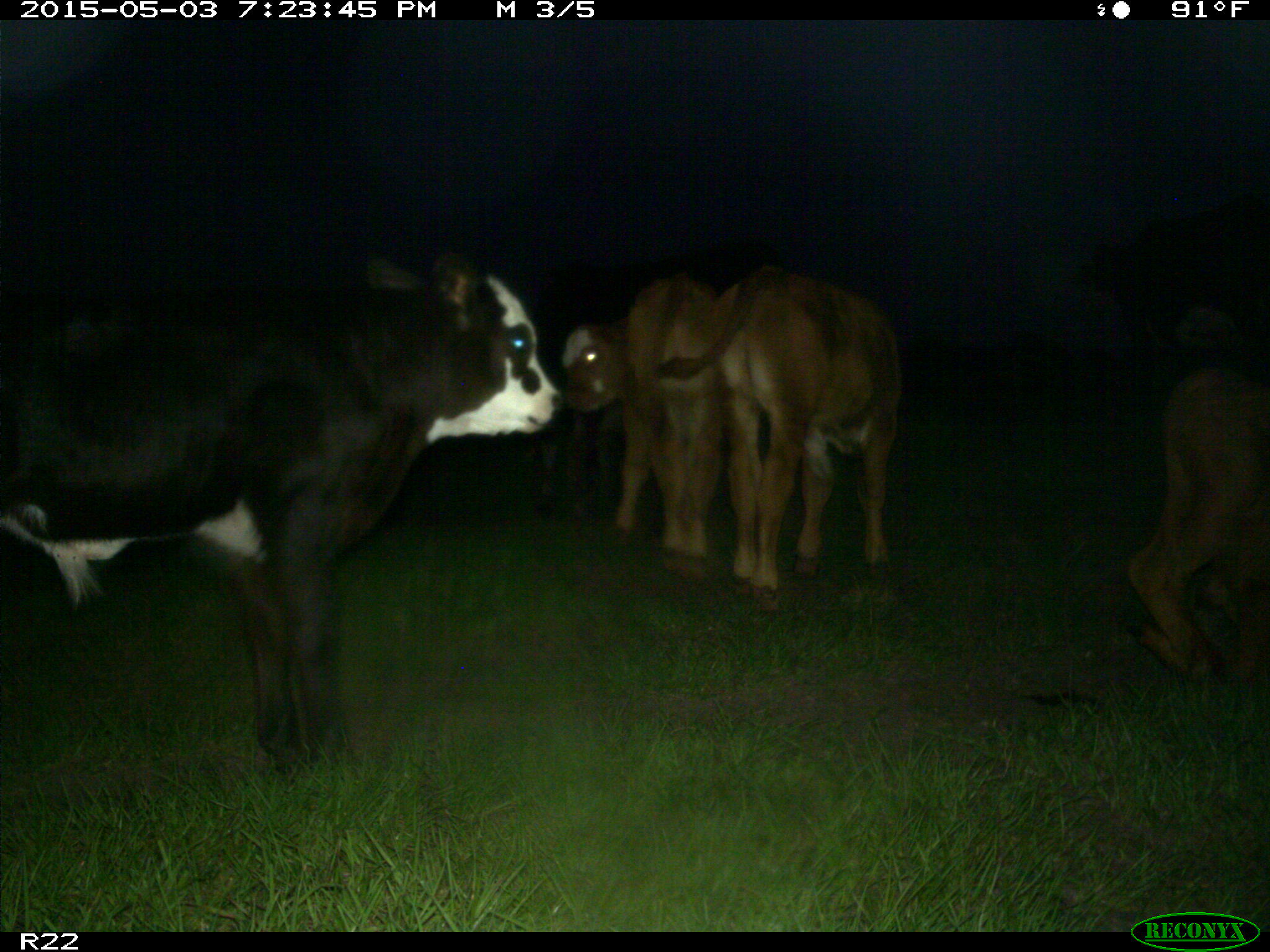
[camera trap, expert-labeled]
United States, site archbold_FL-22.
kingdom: Animalia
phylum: Chordata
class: Mammalia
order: Artiodactyla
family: Bovidae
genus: Bos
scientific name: Bos taurus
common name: domestic cow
Bos taurus (domestic cow).